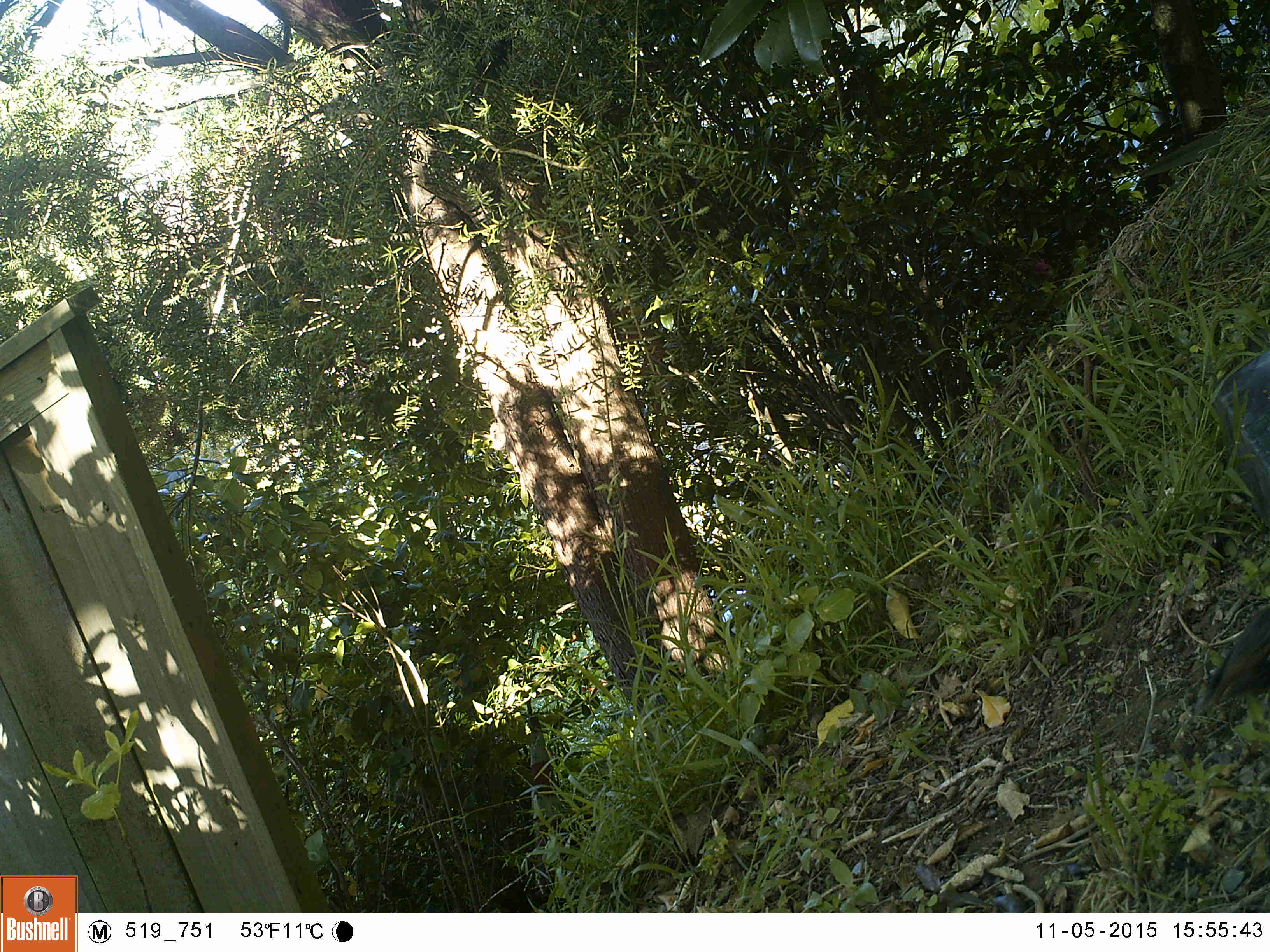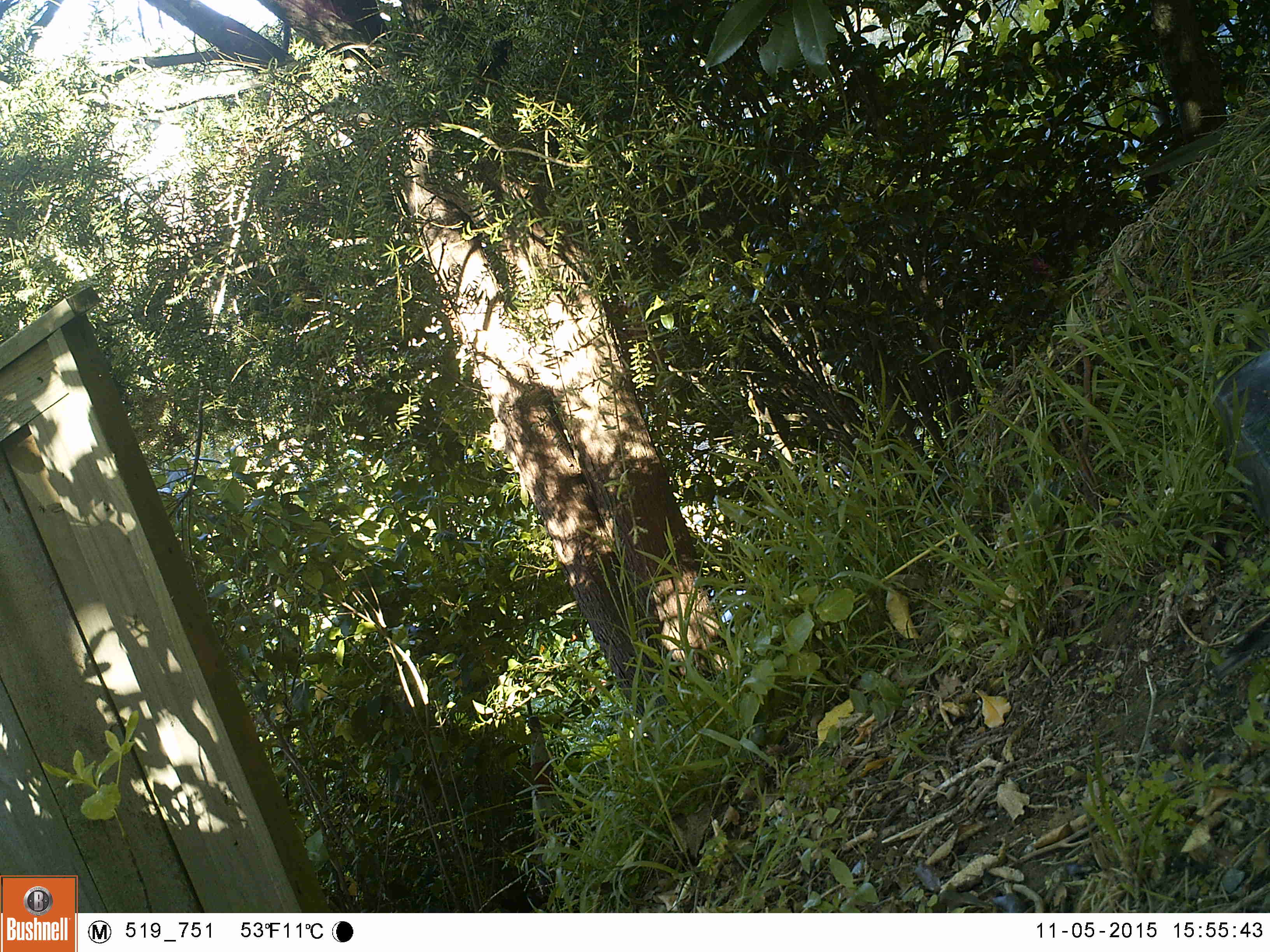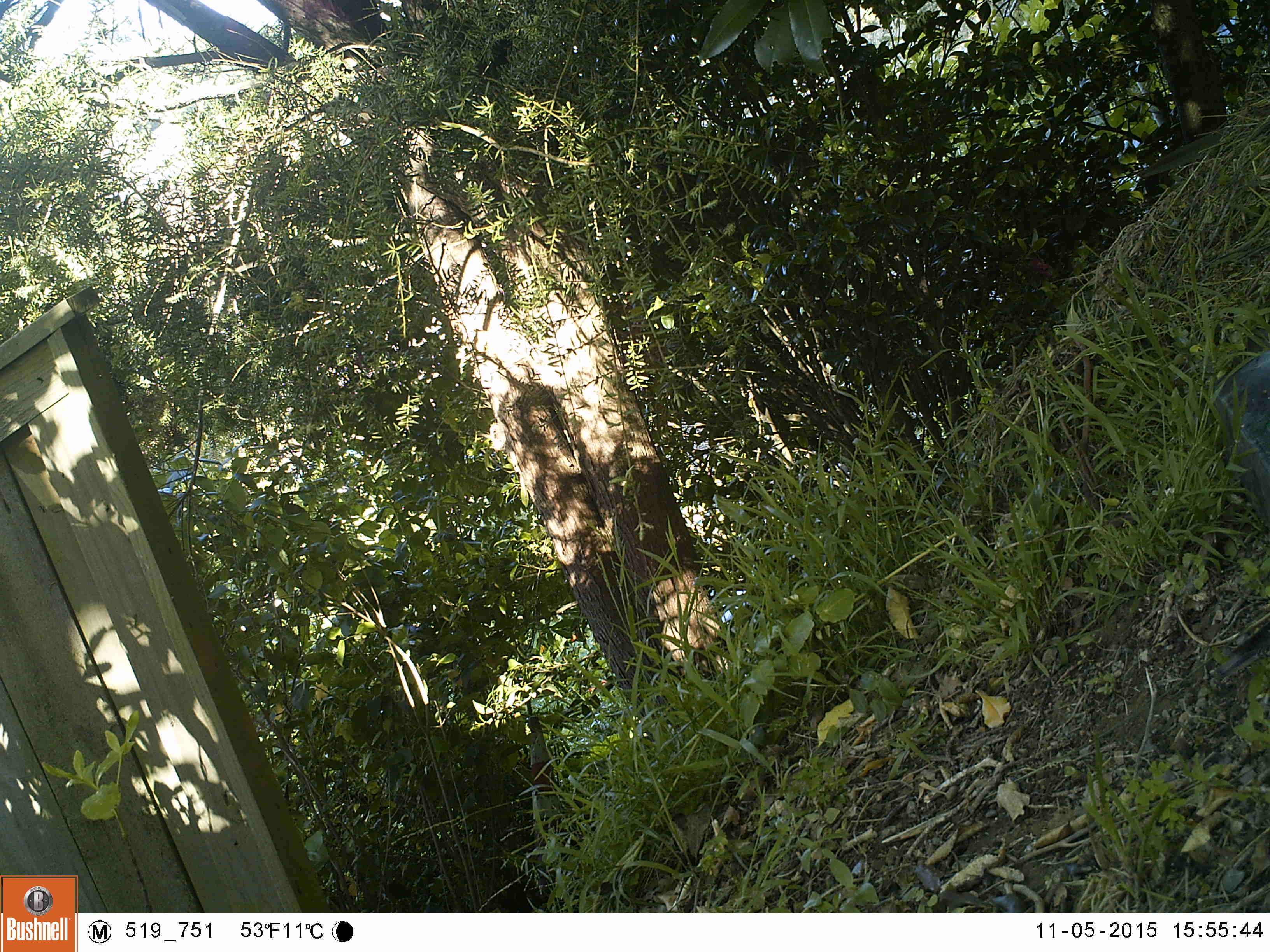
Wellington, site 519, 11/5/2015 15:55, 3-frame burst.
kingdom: Animalia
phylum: Chordata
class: Aves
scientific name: Aves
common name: bird